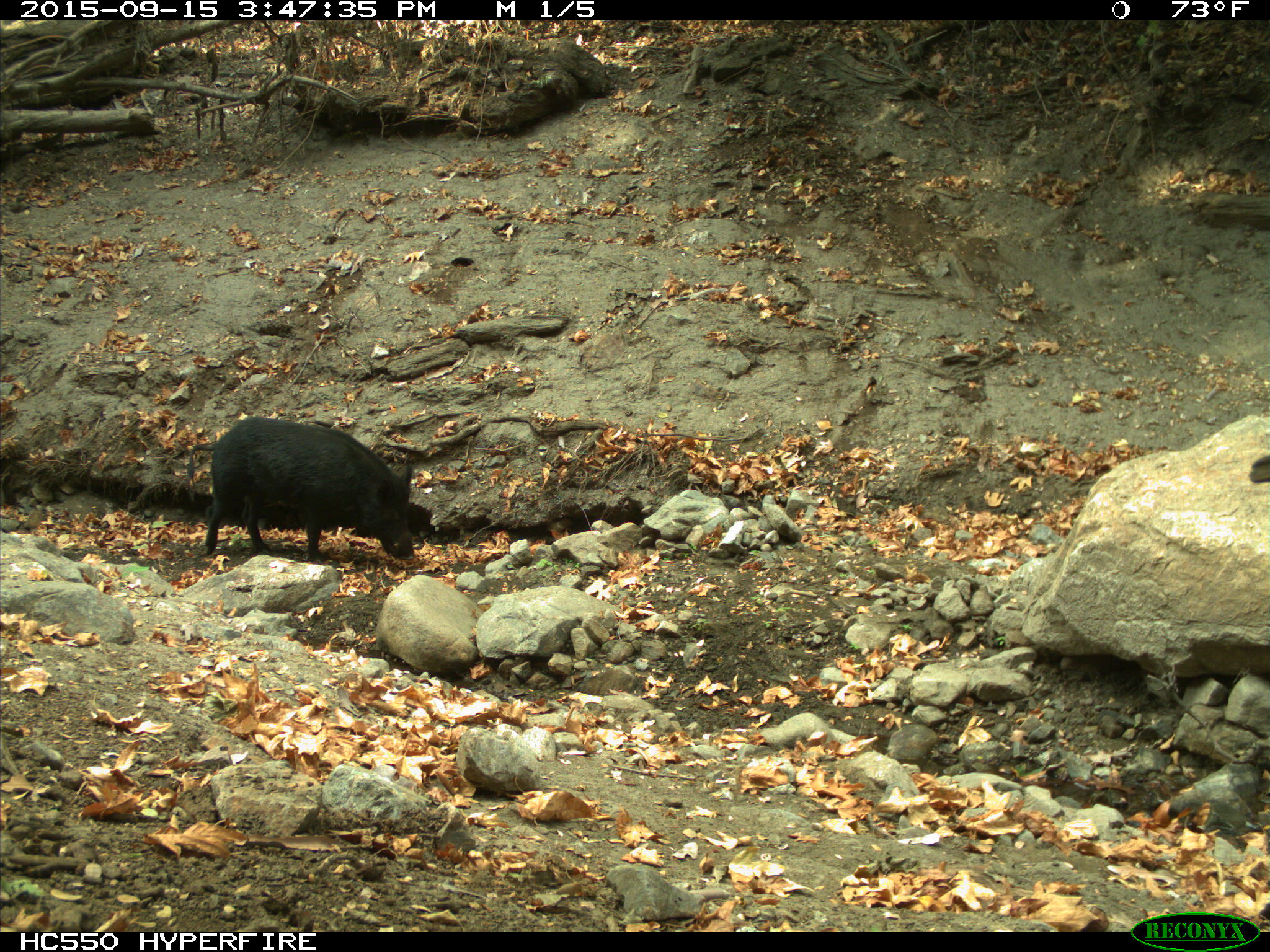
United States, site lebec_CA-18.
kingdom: Animalia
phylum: Chordata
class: Mammalia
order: Artiodactyla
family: Suidae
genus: Sus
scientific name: Sus scrofa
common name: wild boar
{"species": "Sus scrofa (wild boar)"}